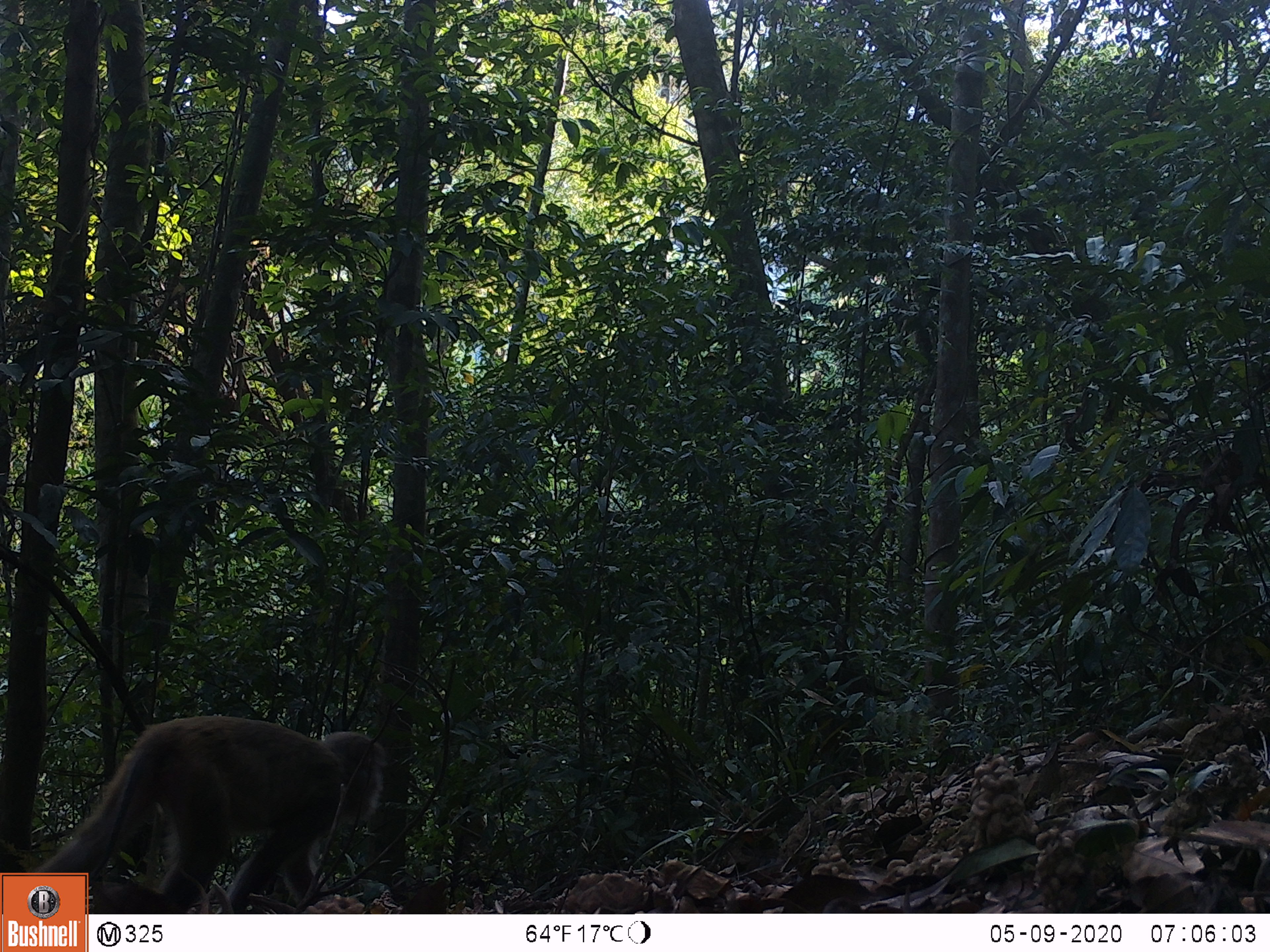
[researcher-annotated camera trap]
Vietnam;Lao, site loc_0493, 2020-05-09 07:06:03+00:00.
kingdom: Animalia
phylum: Chordata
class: Mammalia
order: Primates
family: Cercopithecidae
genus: Macaca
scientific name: Macaca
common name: macaques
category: assam or rhesus macaque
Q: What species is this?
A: Assam or rhesus macaque (macaques) (Macaca).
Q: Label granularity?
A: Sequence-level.